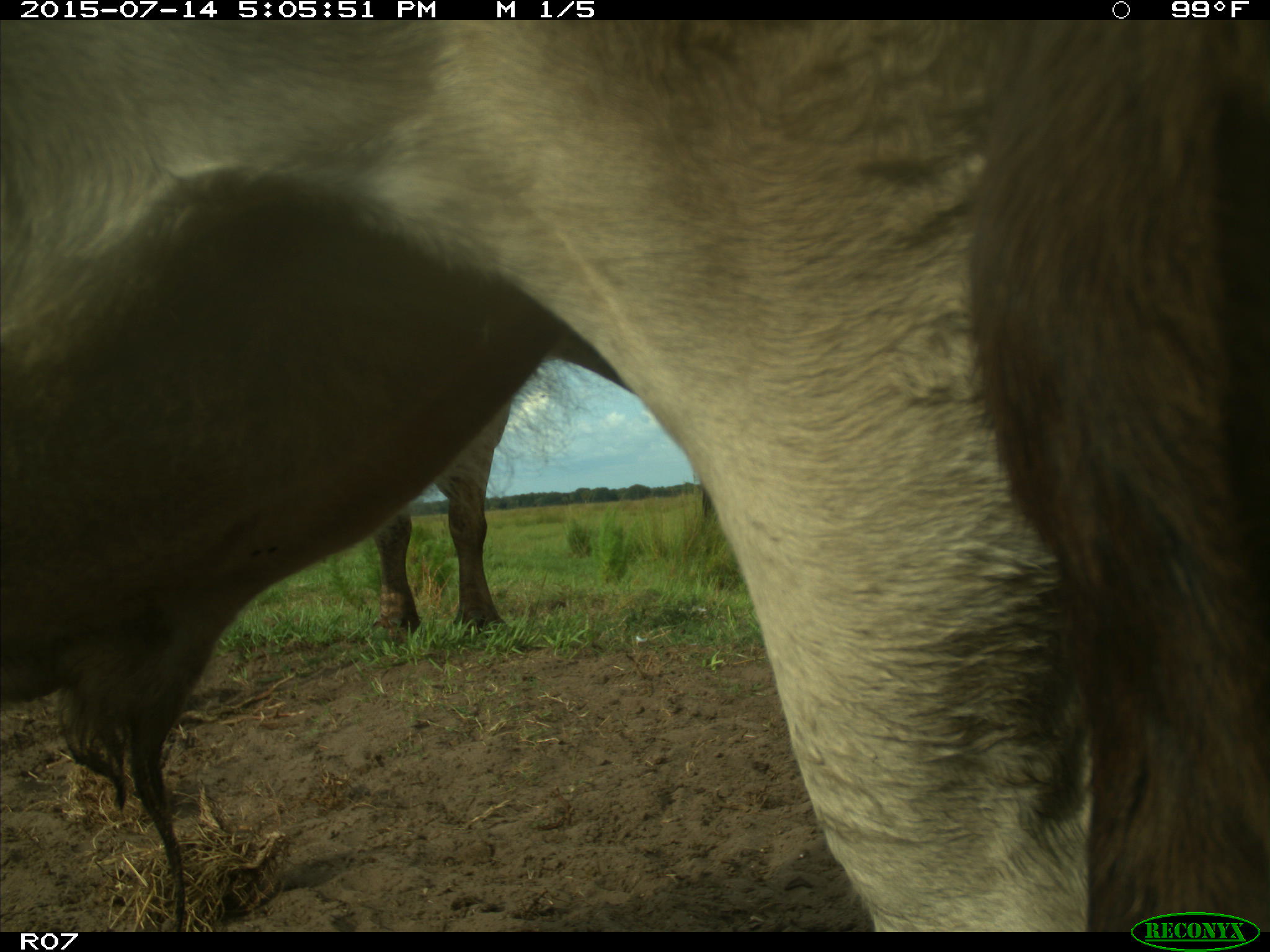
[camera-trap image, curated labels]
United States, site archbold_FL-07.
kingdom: Animalia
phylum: Chordata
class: Mammalia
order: Artiodactyla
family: Bovidae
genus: Bos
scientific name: Bos taurus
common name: domestic cow